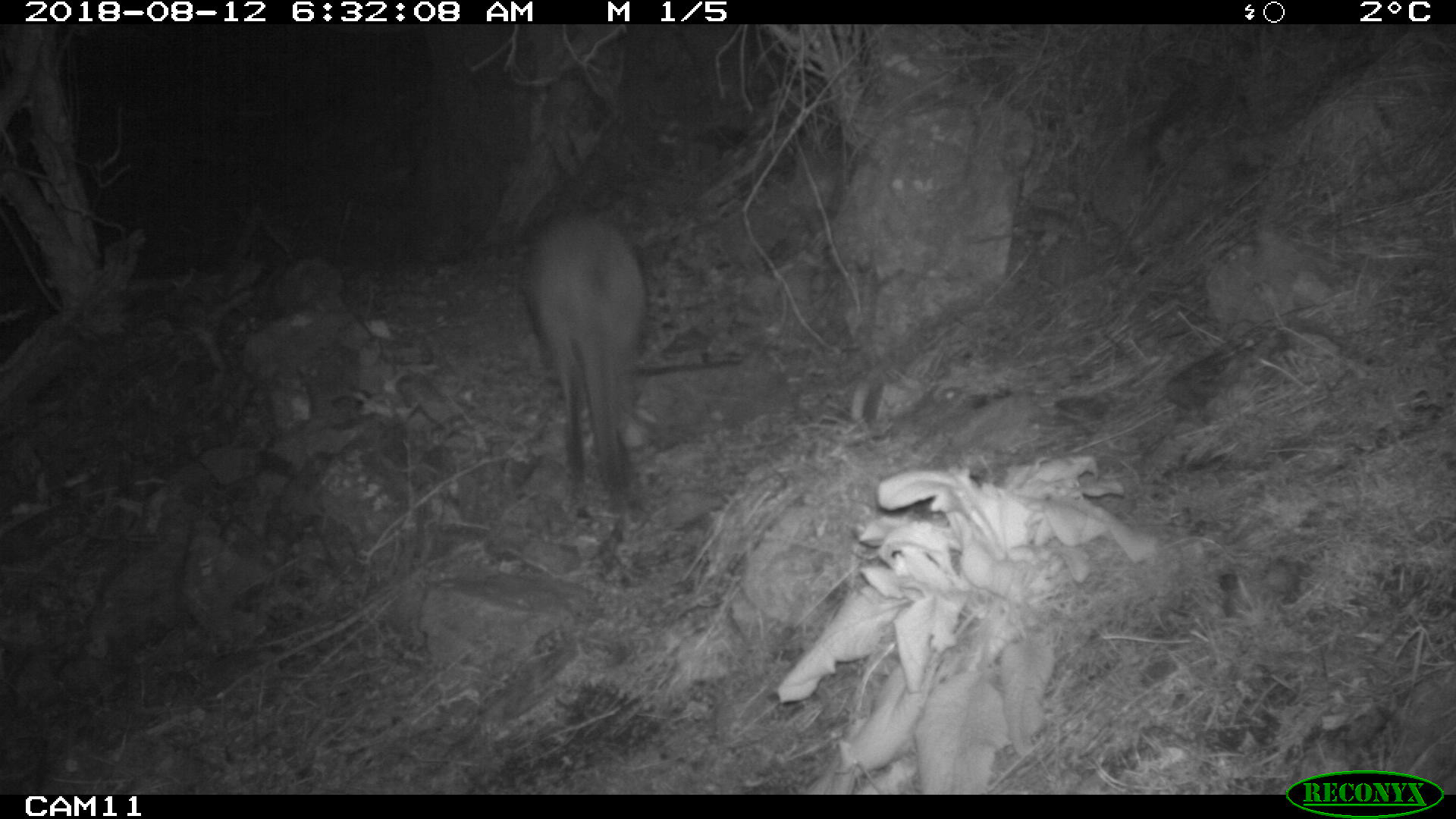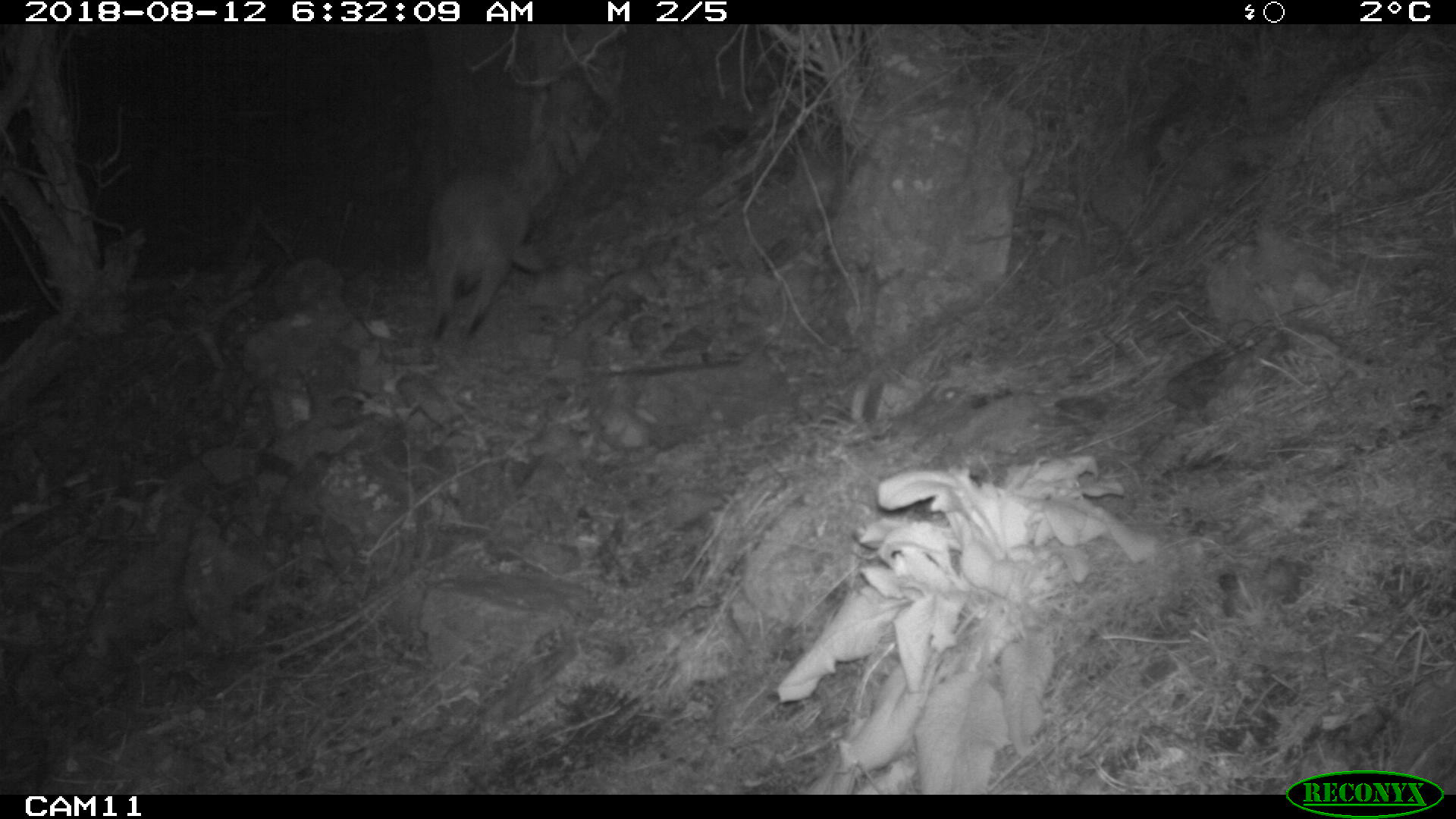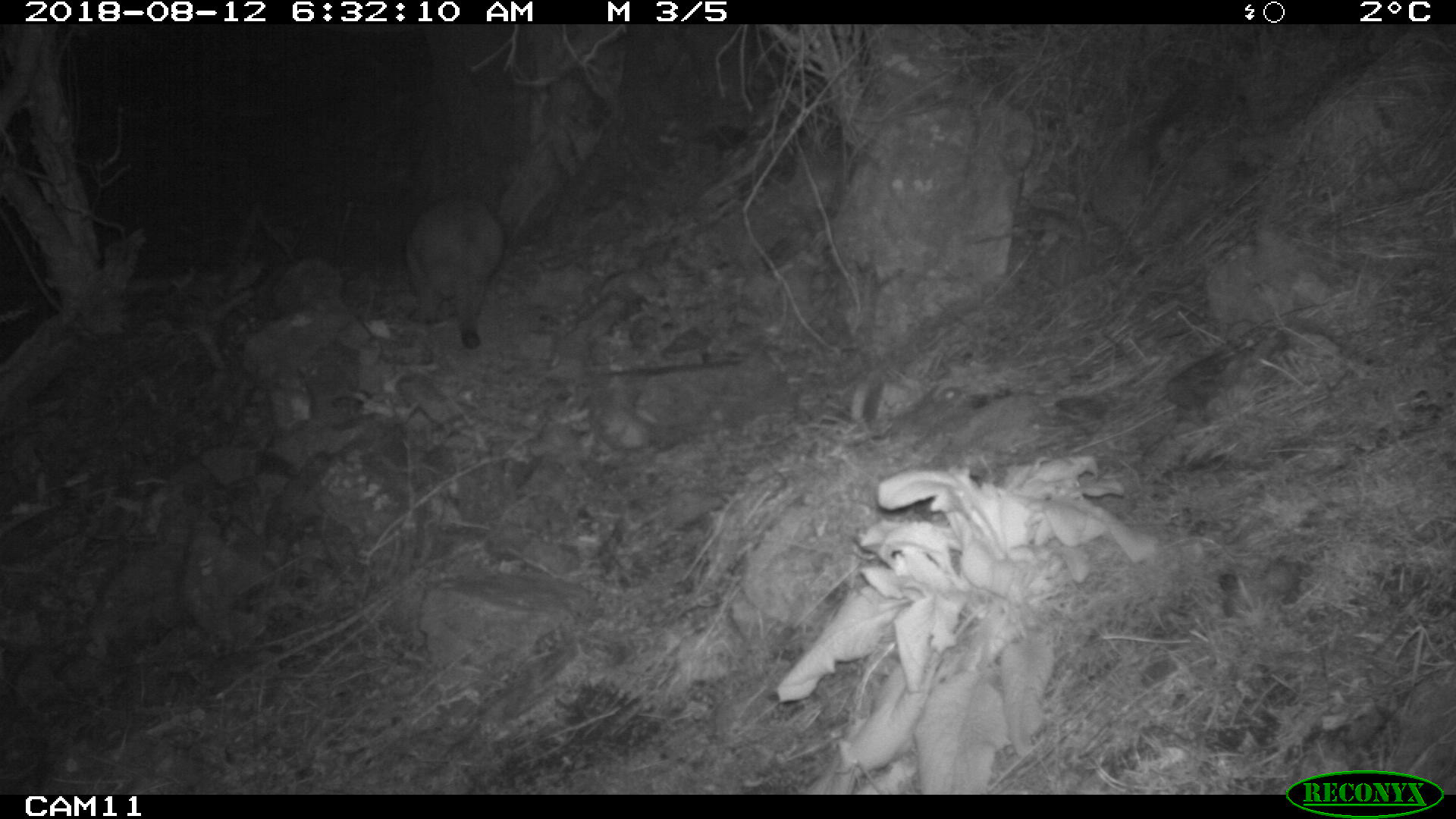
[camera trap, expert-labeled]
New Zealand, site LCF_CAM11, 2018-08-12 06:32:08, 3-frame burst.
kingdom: Animalia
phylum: Chordata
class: Mammalia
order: Diprotodontia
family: Macropodidae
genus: Notamacropus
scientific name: Notamacropus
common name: wallaby